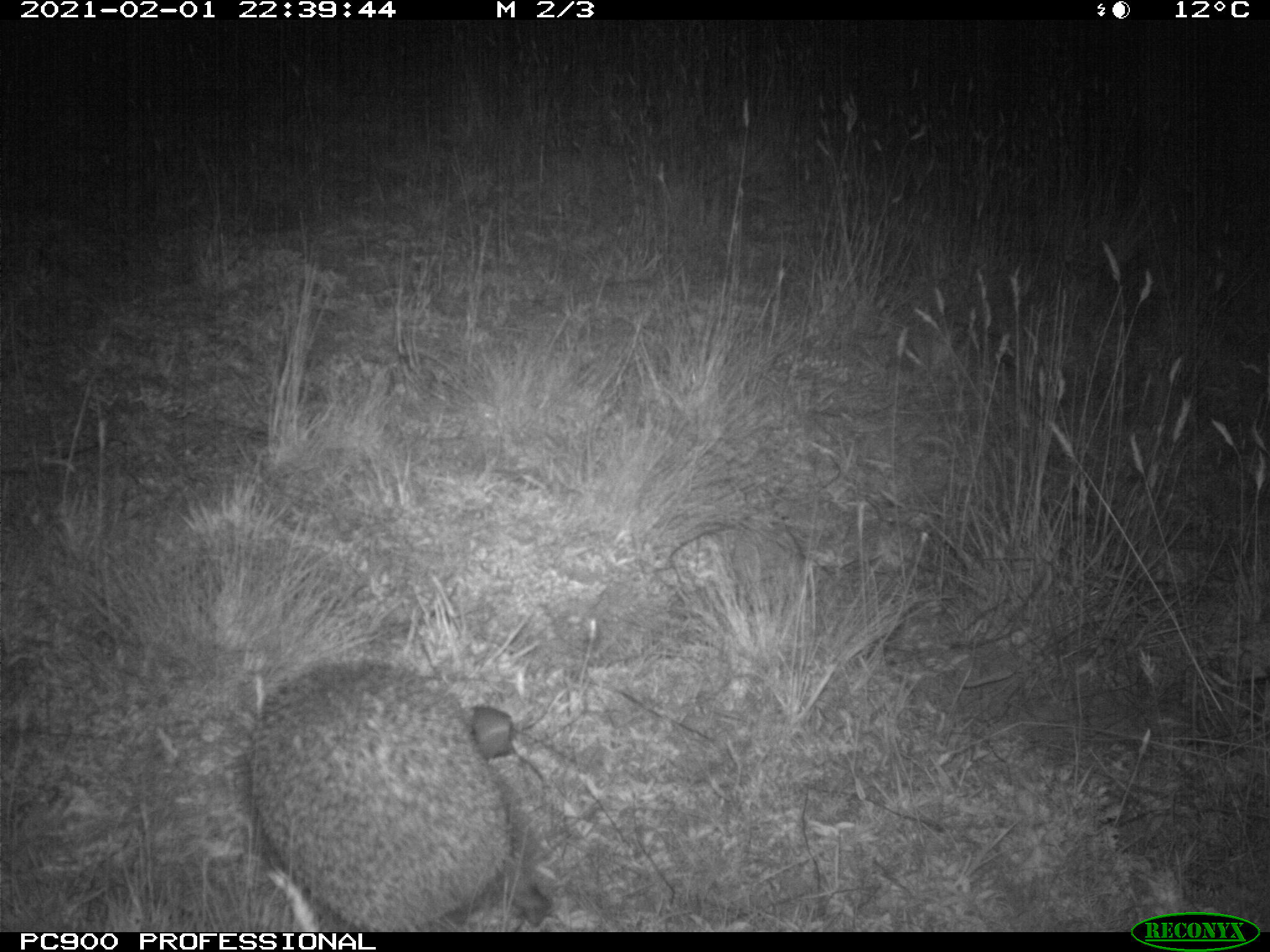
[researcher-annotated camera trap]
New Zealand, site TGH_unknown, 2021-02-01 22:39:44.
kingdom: Animalia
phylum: Chordata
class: Mammalia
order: Eulipotyphla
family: Erinaceidae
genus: Erinaceus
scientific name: Erinaceus europaeus europaeus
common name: european hedgehog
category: hedgehog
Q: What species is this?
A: Hedgehog (european hedgehog) (Erinaceus europaeus europaeus).